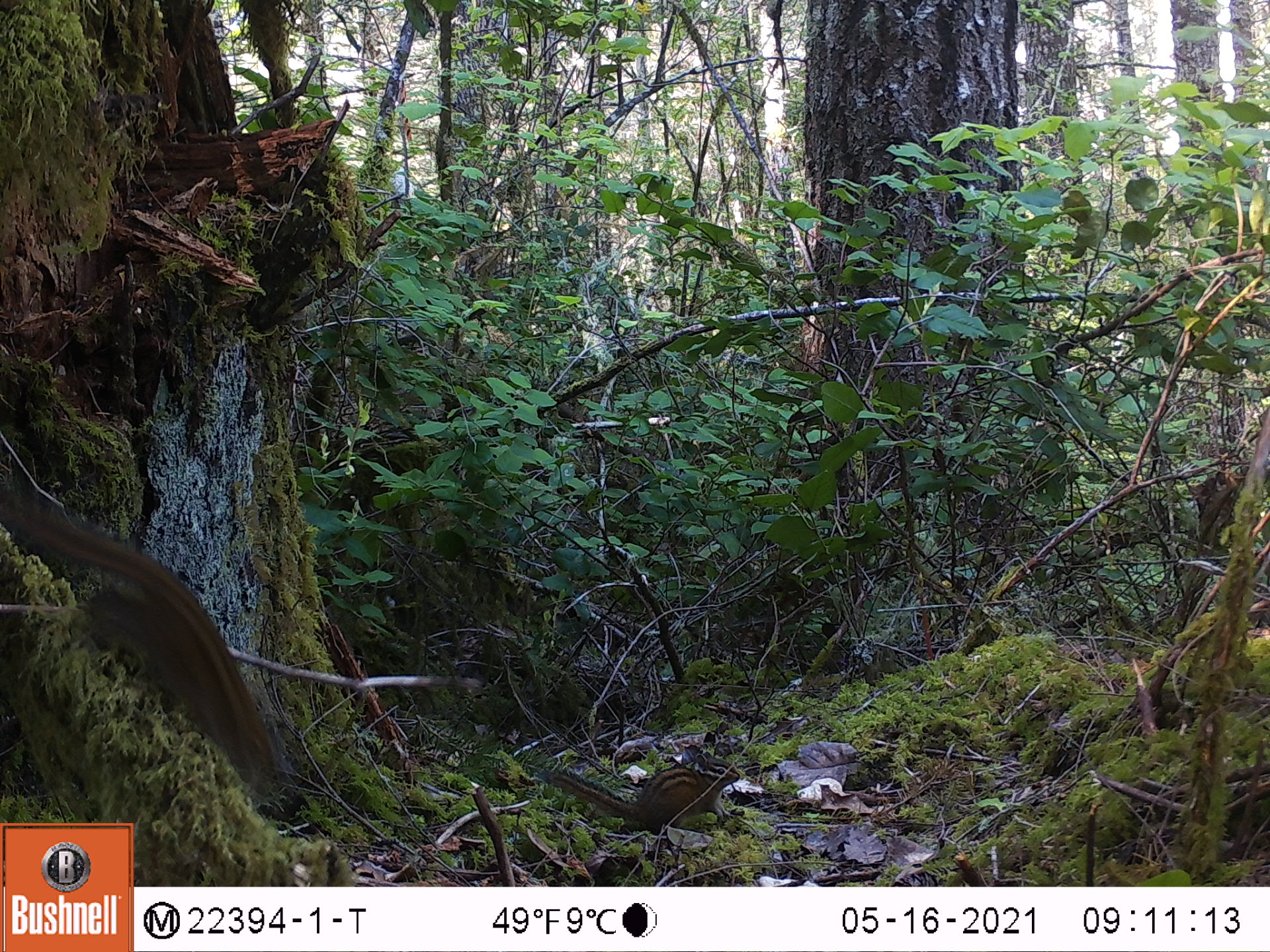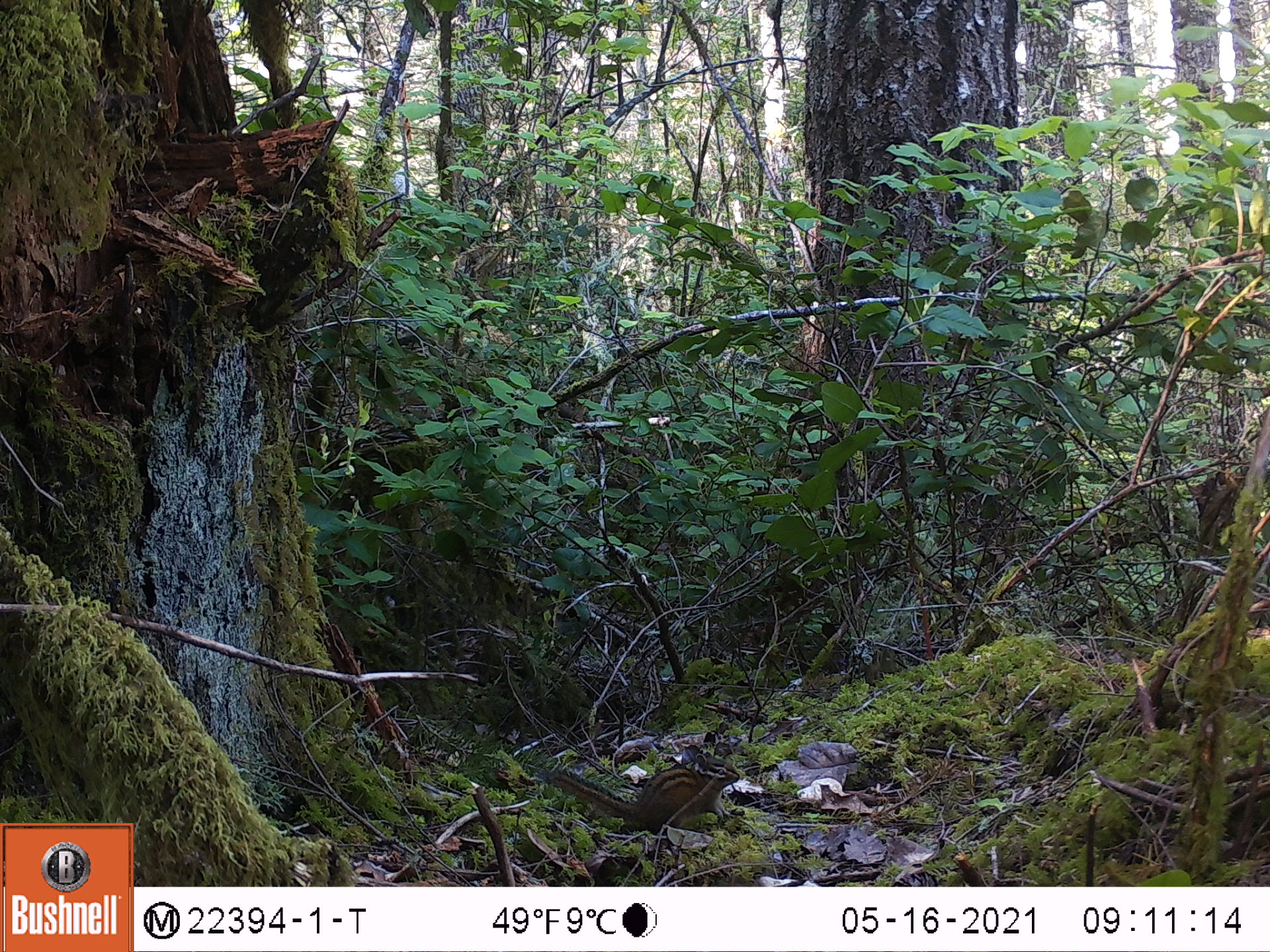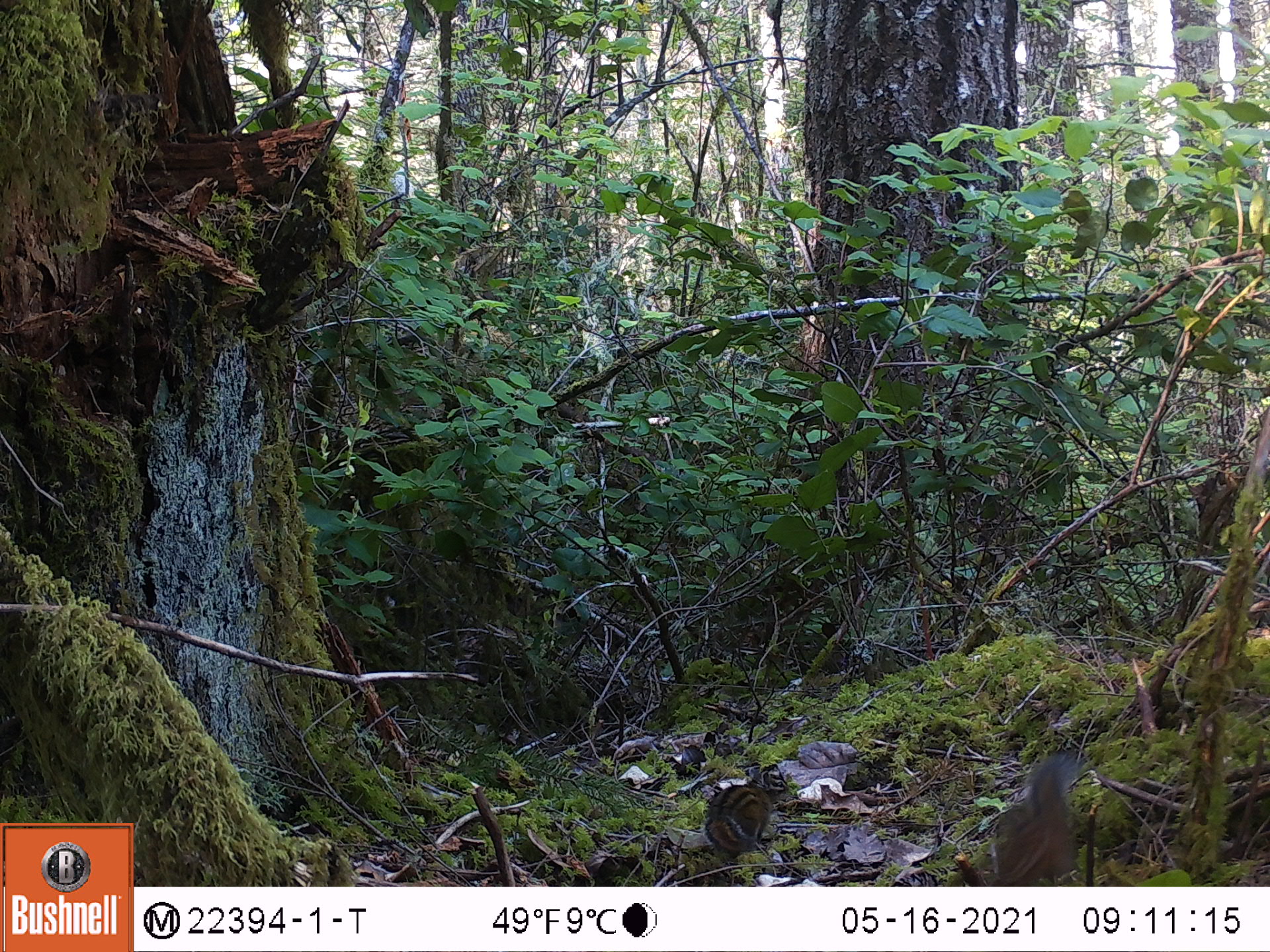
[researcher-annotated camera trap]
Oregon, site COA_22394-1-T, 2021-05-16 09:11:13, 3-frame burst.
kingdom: Animalia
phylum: Chordata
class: Mammalia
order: Rodentia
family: Sciuridae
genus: Neotamias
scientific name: Neotamias townsendii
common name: townsend's chipmunk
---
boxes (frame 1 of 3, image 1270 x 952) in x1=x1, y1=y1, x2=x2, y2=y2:
townsend's chipmunk: x1=0, y1=461, x2=301, y2=812; x1=518, y1=719, x2=754, y2=856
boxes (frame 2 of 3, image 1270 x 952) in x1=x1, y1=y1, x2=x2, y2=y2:
townsend's chipmunk: x1=518, y1=730, x2=763, y2=851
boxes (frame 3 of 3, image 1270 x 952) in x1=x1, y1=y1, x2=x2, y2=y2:
townsend's chipmunk: x1=956, y1=729, x2=1128, y2=883; x1=677, y1=748, x2=820, y2=875